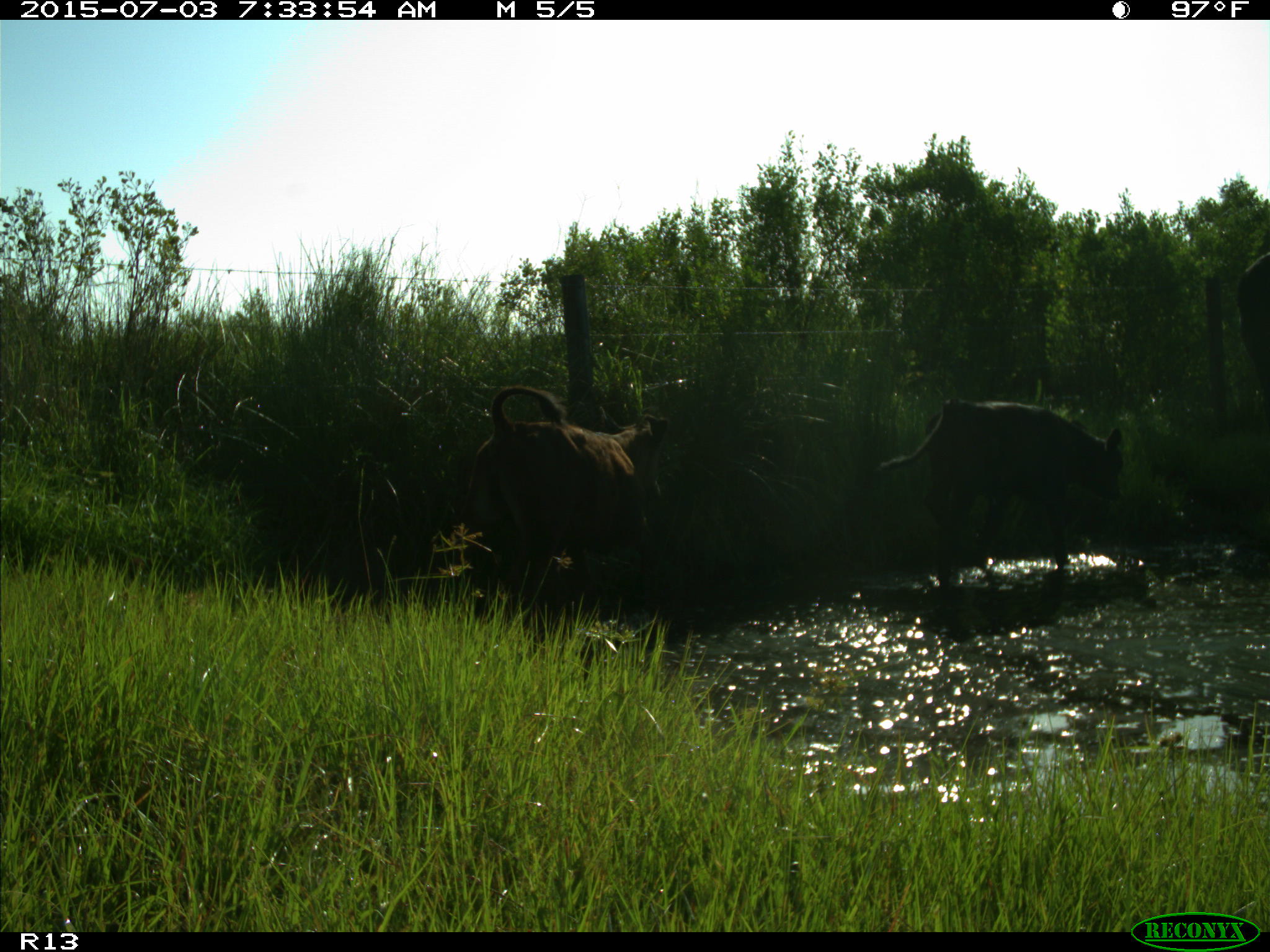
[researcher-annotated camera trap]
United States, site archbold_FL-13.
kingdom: Animalia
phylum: Chordata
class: Mammalia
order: Artiodactyla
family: Bovidae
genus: Bos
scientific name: Bos taurus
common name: domestic cow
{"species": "Bos taurus (domestic cow)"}